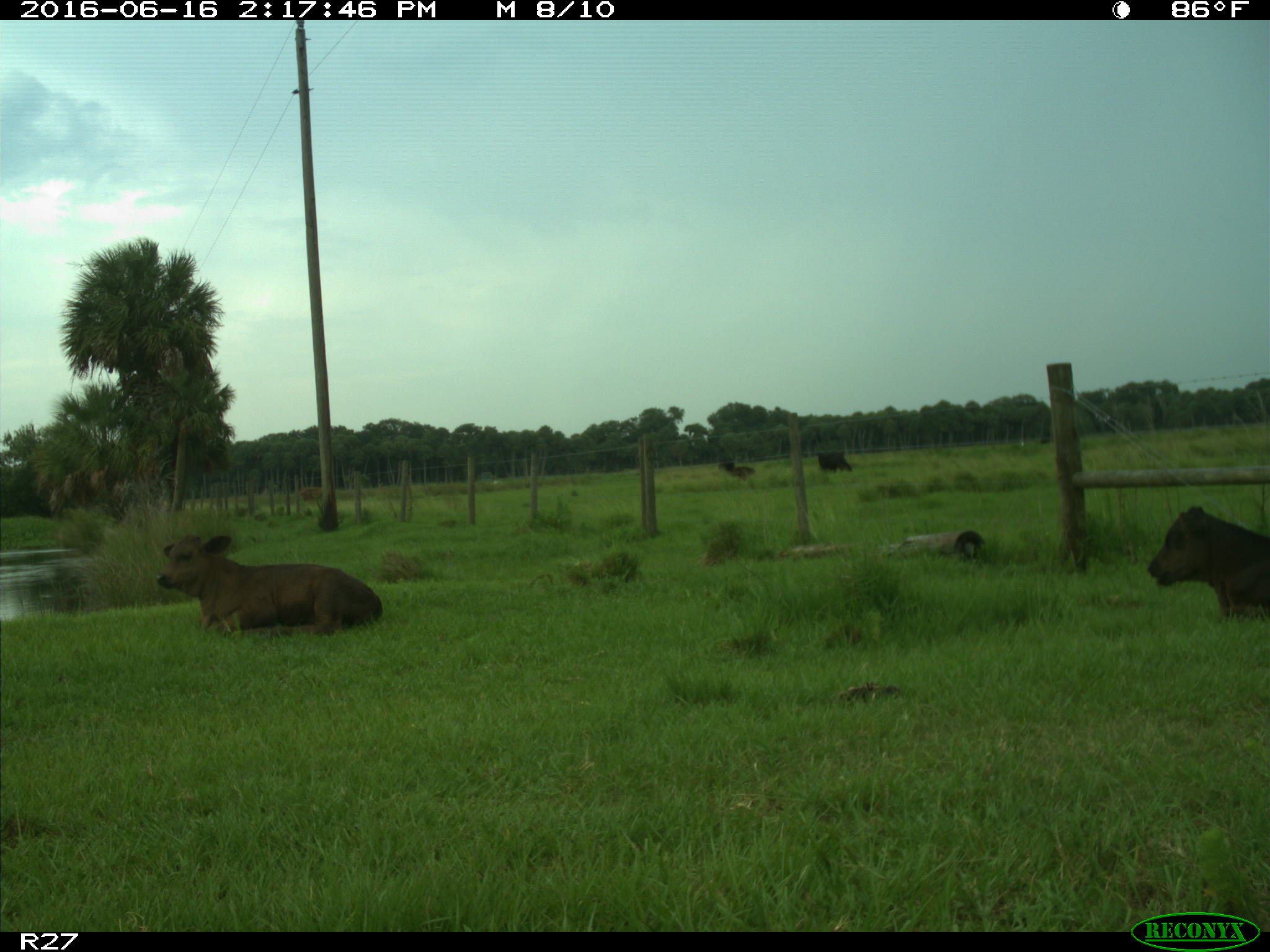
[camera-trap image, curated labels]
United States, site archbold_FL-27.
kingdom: Animalia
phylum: Chordata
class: Mammalia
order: Artiodactyla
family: Bovidae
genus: Bos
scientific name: Bos taurus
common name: domestic cow